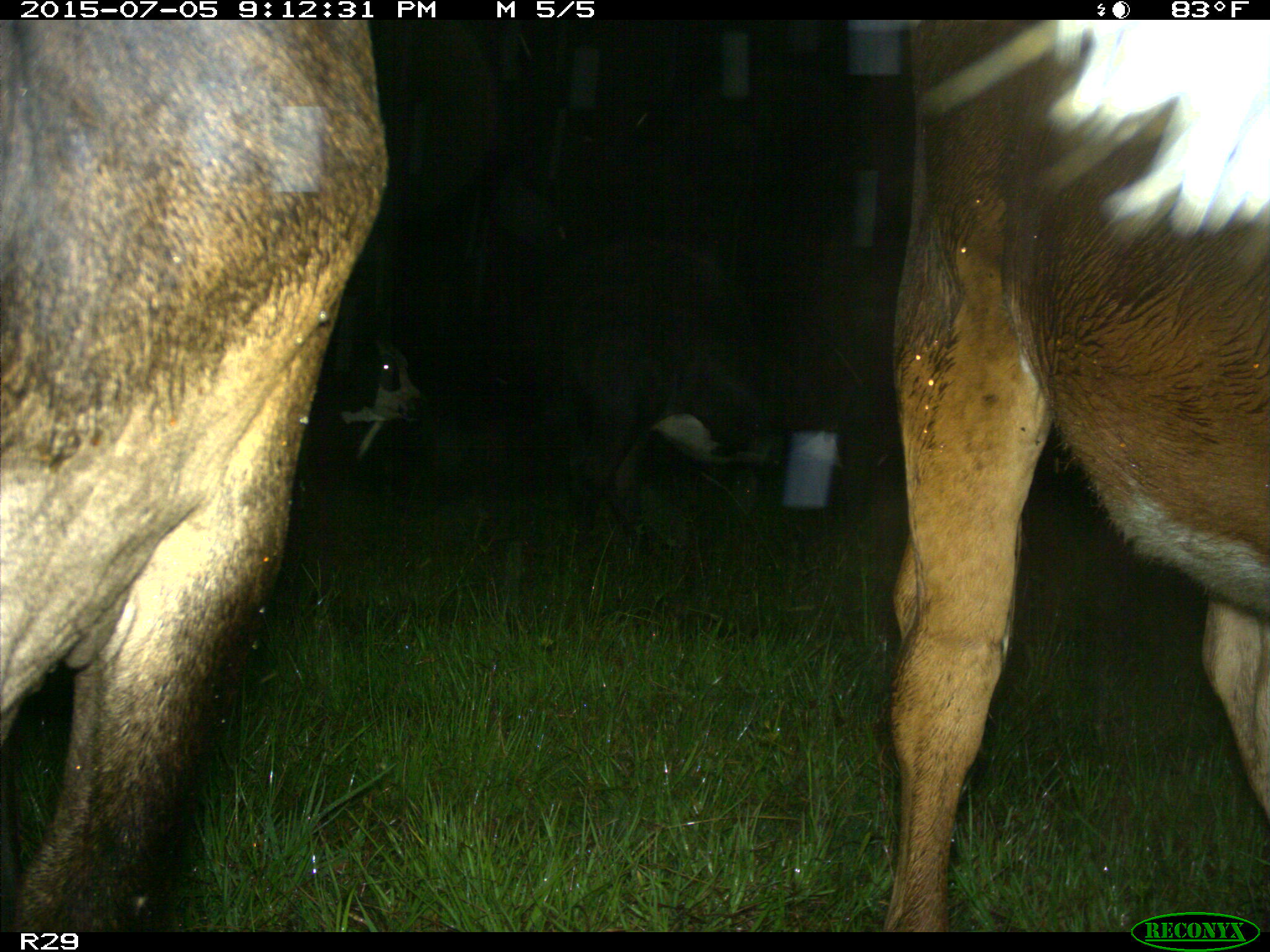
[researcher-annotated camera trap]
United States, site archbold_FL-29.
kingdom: Animalia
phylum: Chordata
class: Mammalia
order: Artiodactyla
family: Bovidae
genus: Bos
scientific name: Bos taurus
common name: domestic cow